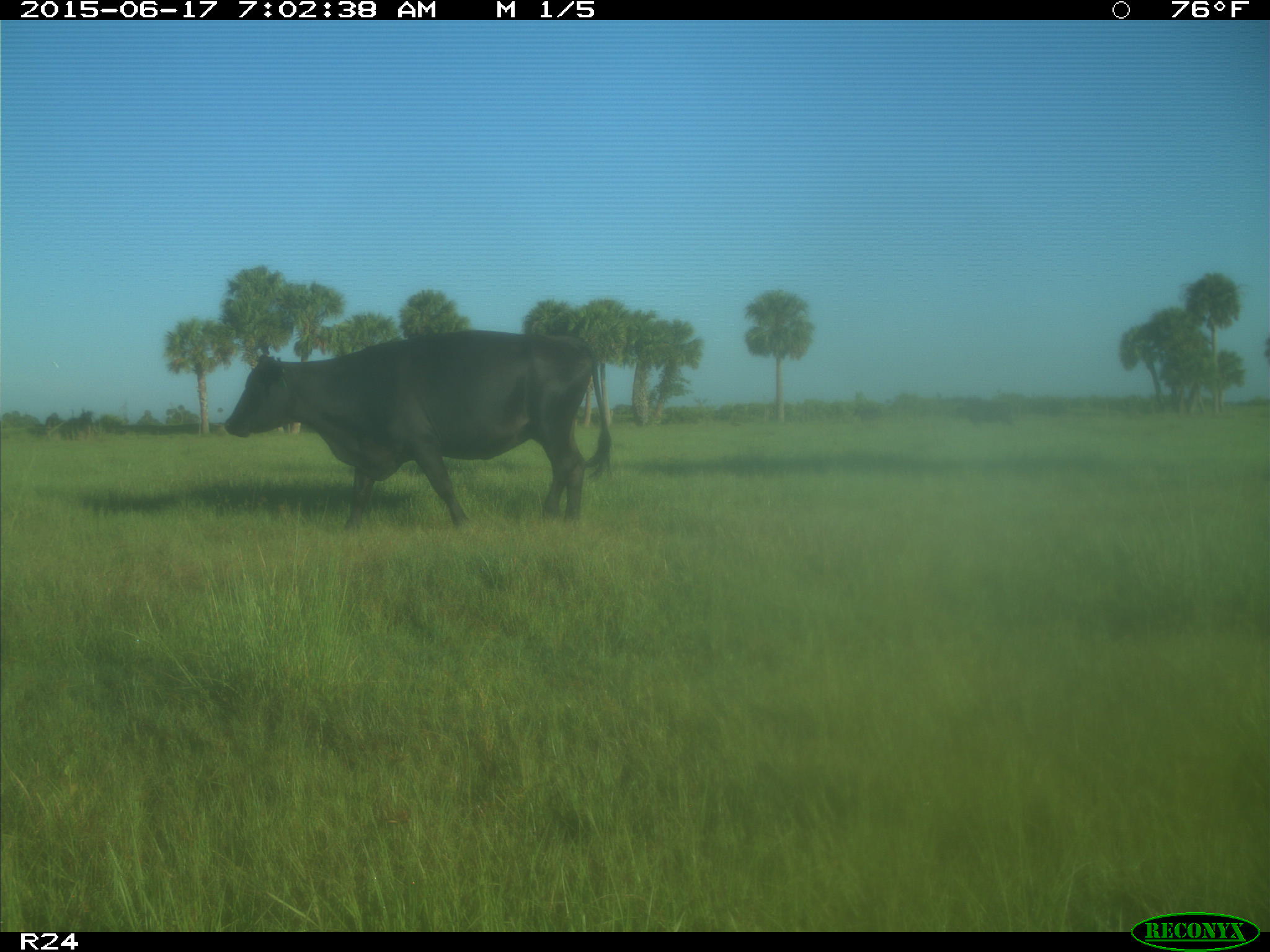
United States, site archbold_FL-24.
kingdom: Animalia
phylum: Chordata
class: Mammalia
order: Artiodactyla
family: Bovidae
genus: Bos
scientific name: Bos taurus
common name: domestic cow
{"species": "Bos taurus (domestic cow)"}